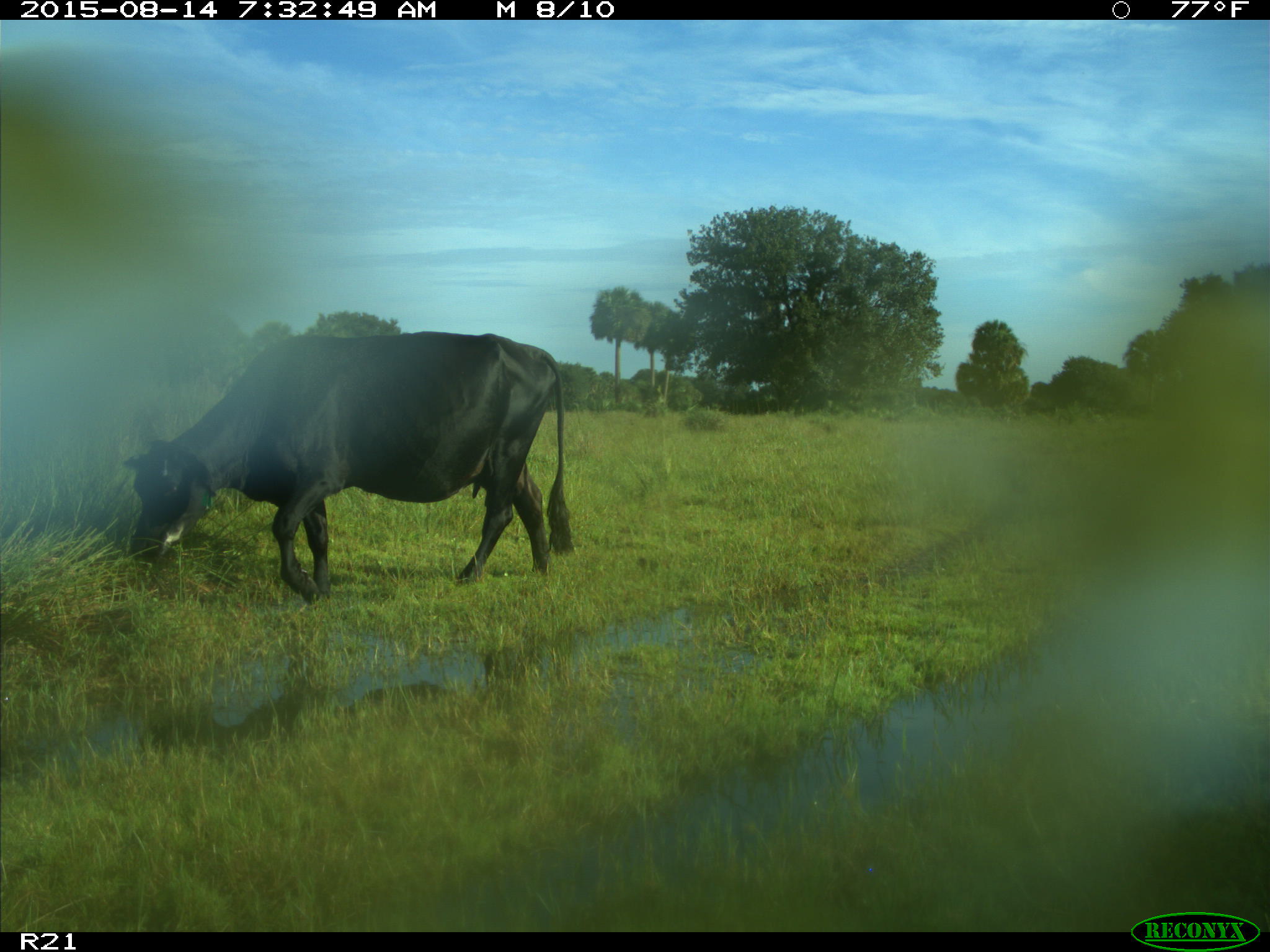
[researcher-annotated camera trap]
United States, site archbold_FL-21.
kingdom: Animalia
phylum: Chordata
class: Mammalia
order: Artiodactyla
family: Bovidae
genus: Bos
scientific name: Bos taurus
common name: domestic cow